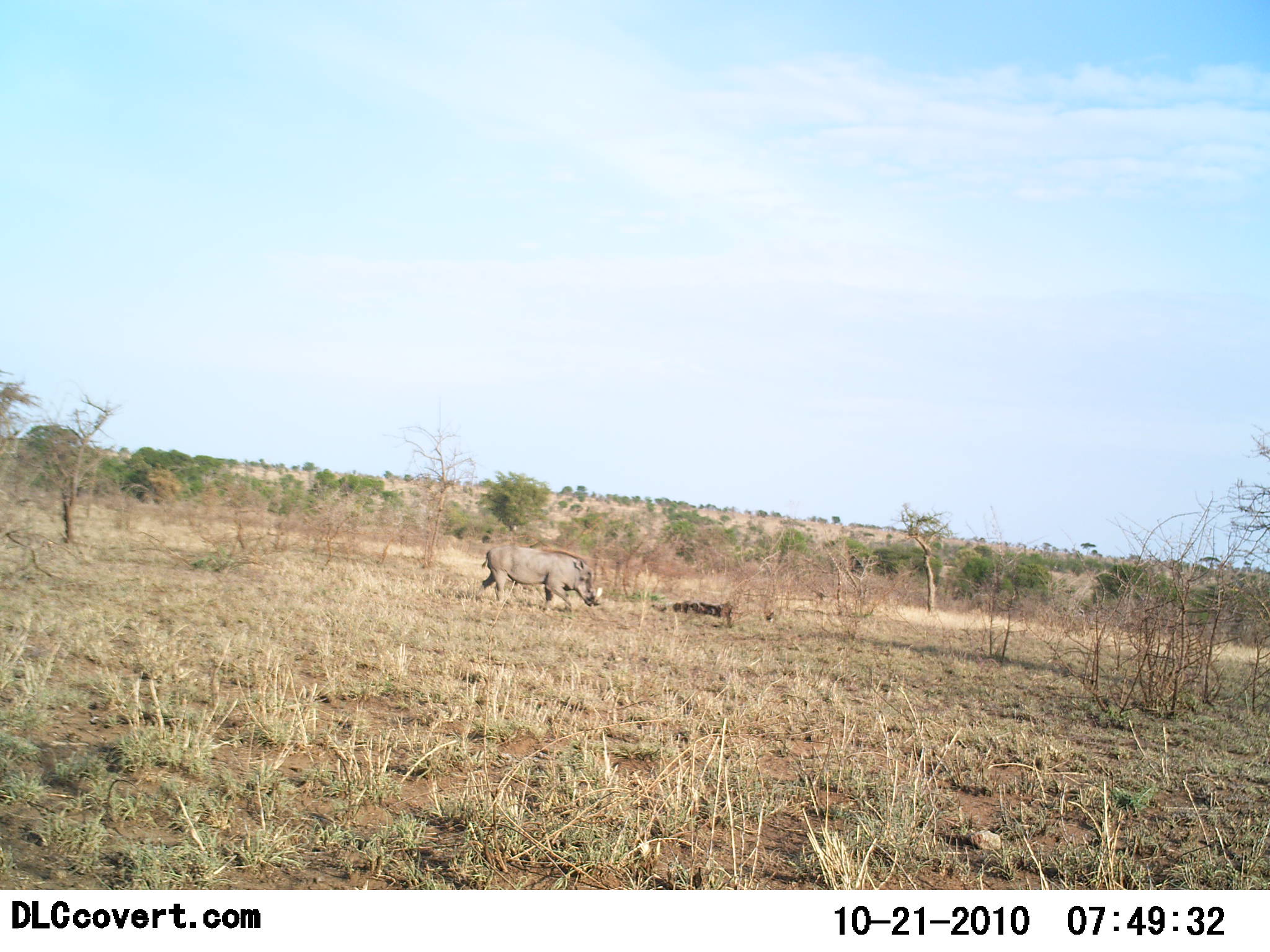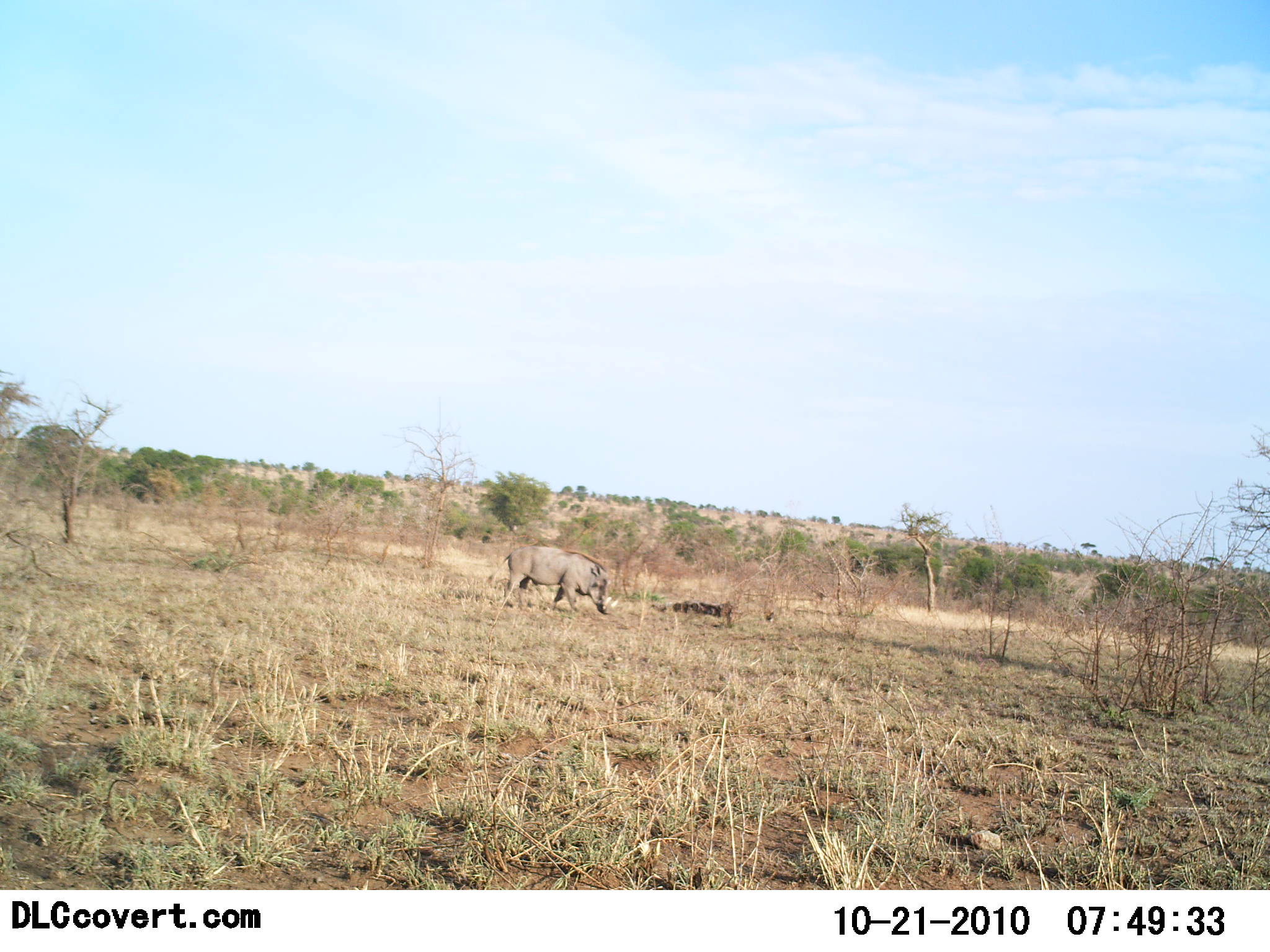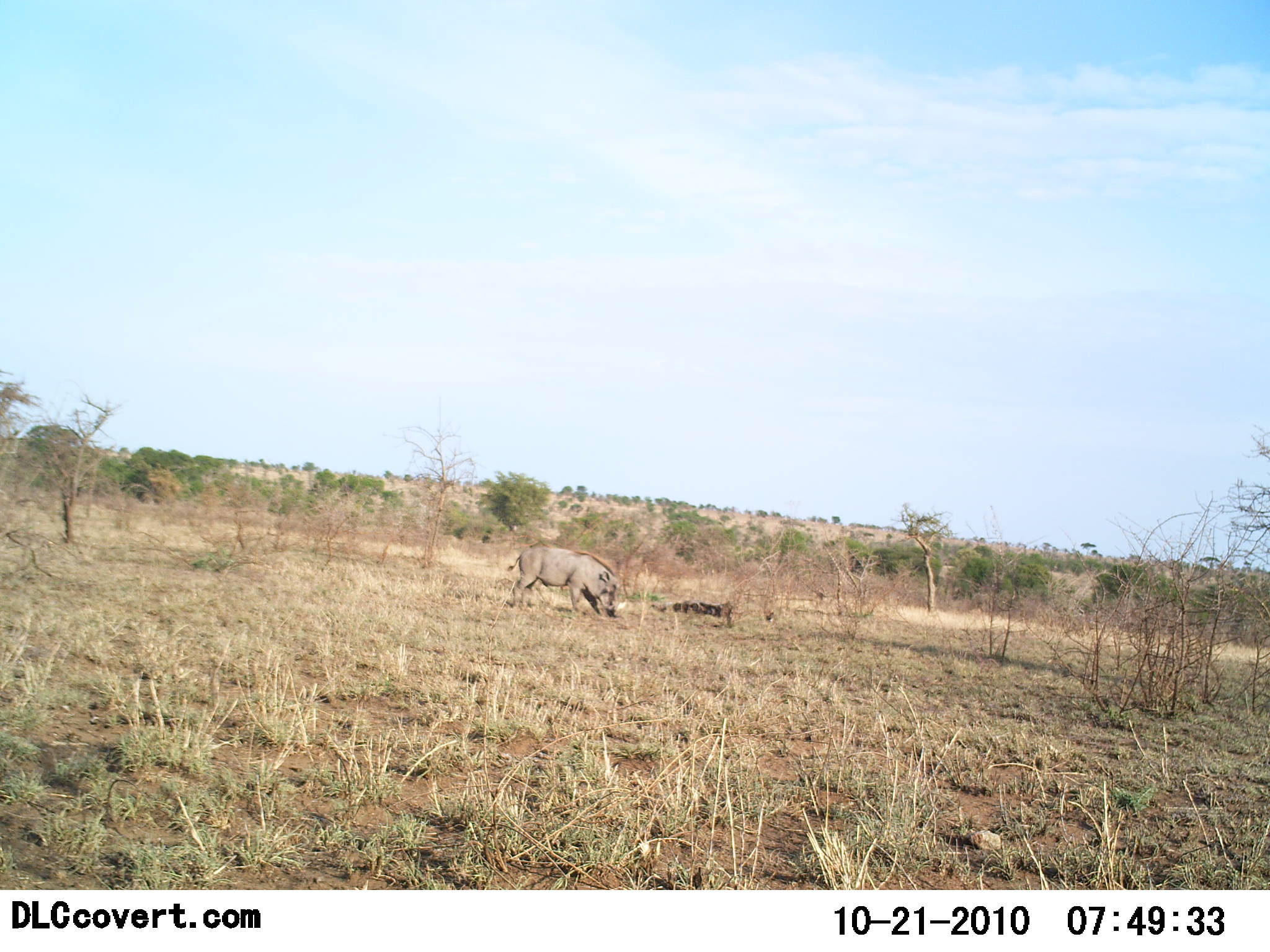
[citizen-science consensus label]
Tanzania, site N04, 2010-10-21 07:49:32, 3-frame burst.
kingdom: Animalia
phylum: Chordata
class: Mammalia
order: Artiodactyla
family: Suidae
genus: Phacochoerus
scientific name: Phacochoerus africanus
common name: warthog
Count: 1.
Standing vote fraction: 0%.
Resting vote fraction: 0%.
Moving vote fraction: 100%.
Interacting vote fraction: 0%.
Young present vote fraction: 0%.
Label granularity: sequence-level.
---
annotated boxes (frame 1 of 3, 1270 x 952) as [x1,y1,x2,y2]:
animal: [477,545,604,615]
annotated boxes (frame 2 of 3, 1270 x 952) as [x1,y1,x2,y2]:
animal: [485,542,622,616]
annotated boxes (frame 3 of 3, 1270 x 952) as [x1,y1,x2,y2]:
animal: [505,541,627,620]